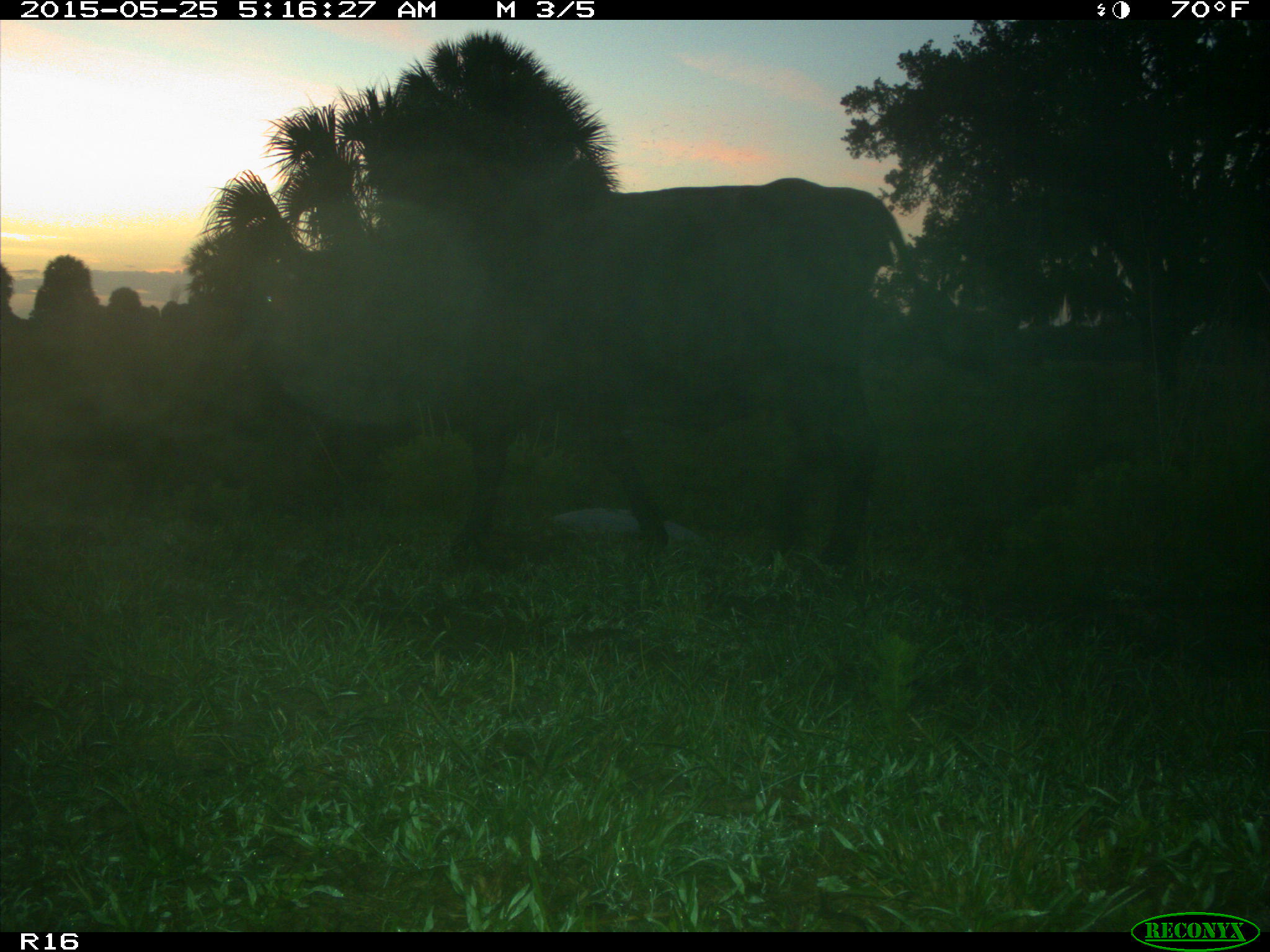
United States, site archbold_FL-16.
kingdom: Animalia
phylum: Chordata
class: Mammalia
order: Artiodactyla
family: Bovidae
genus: Bos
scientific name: Bos taurus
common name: domestic cow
Bos taurus (domestic cow).